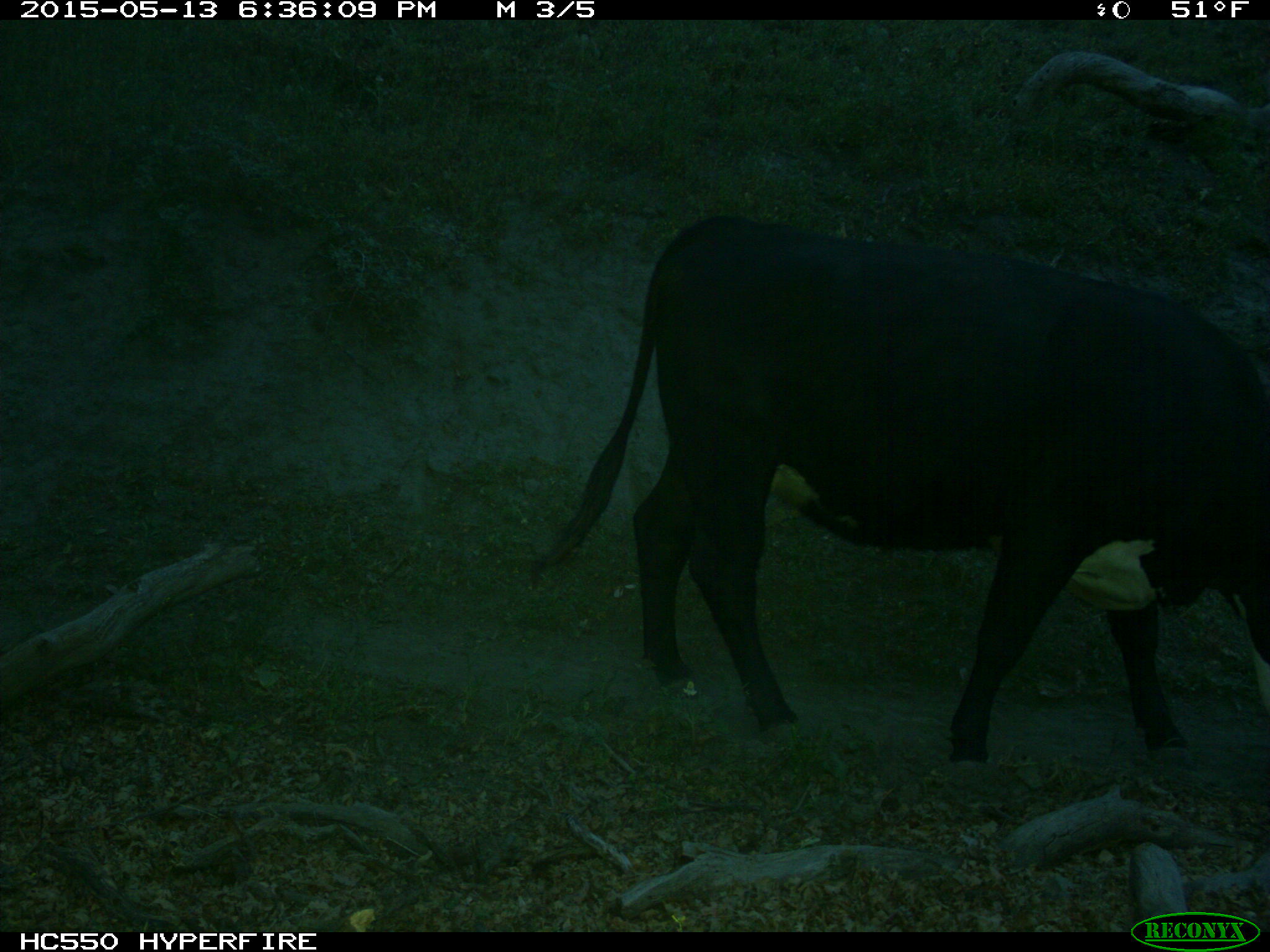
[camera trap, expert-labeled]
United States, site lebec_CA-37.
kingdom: Animalia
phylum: Chordata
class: Mammalia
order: Artiodactyla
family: Bovidae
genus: Bos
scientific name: Bos taurus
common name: domestic cow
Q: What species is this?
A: Bos taurus (domestic cow).